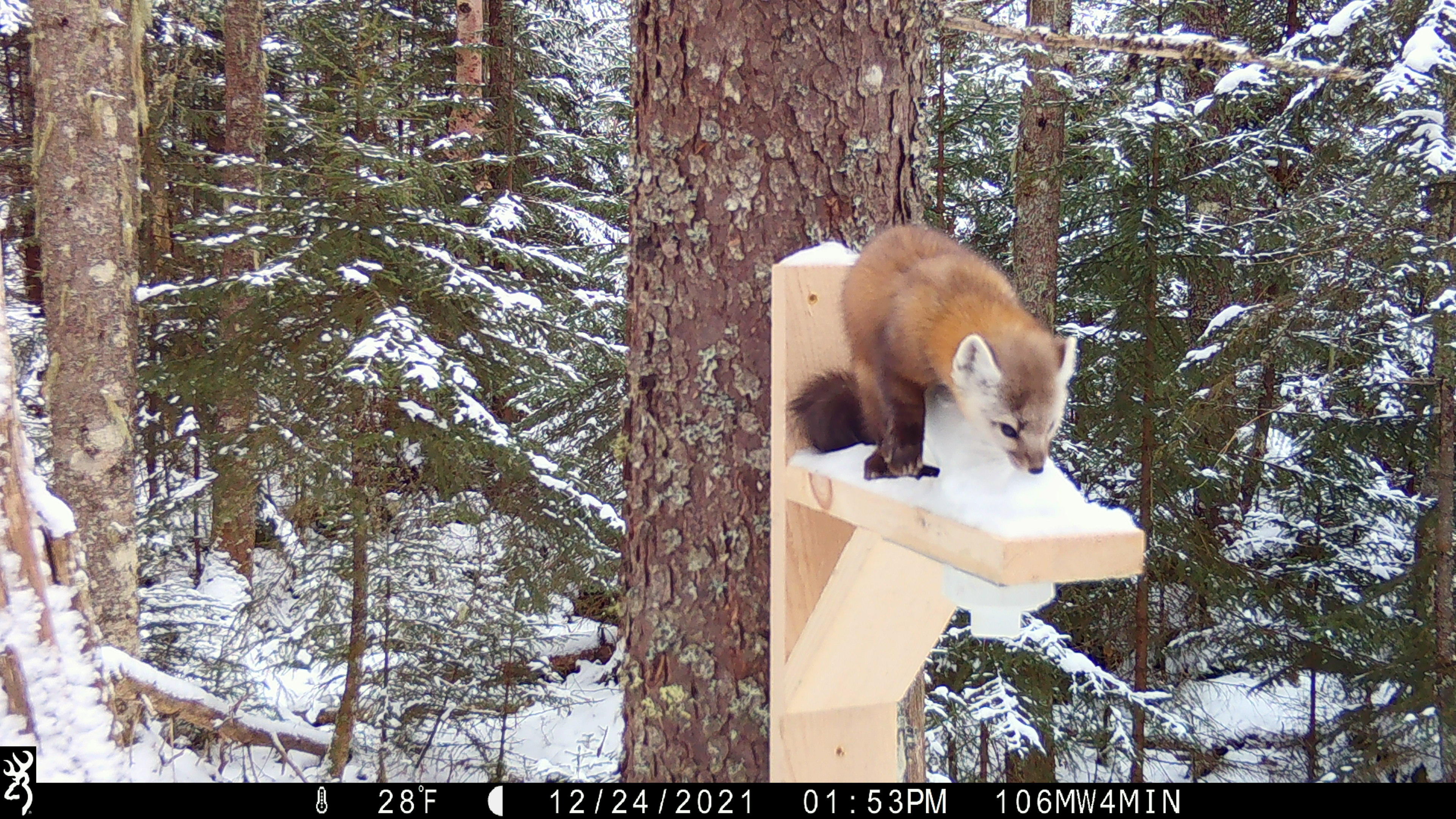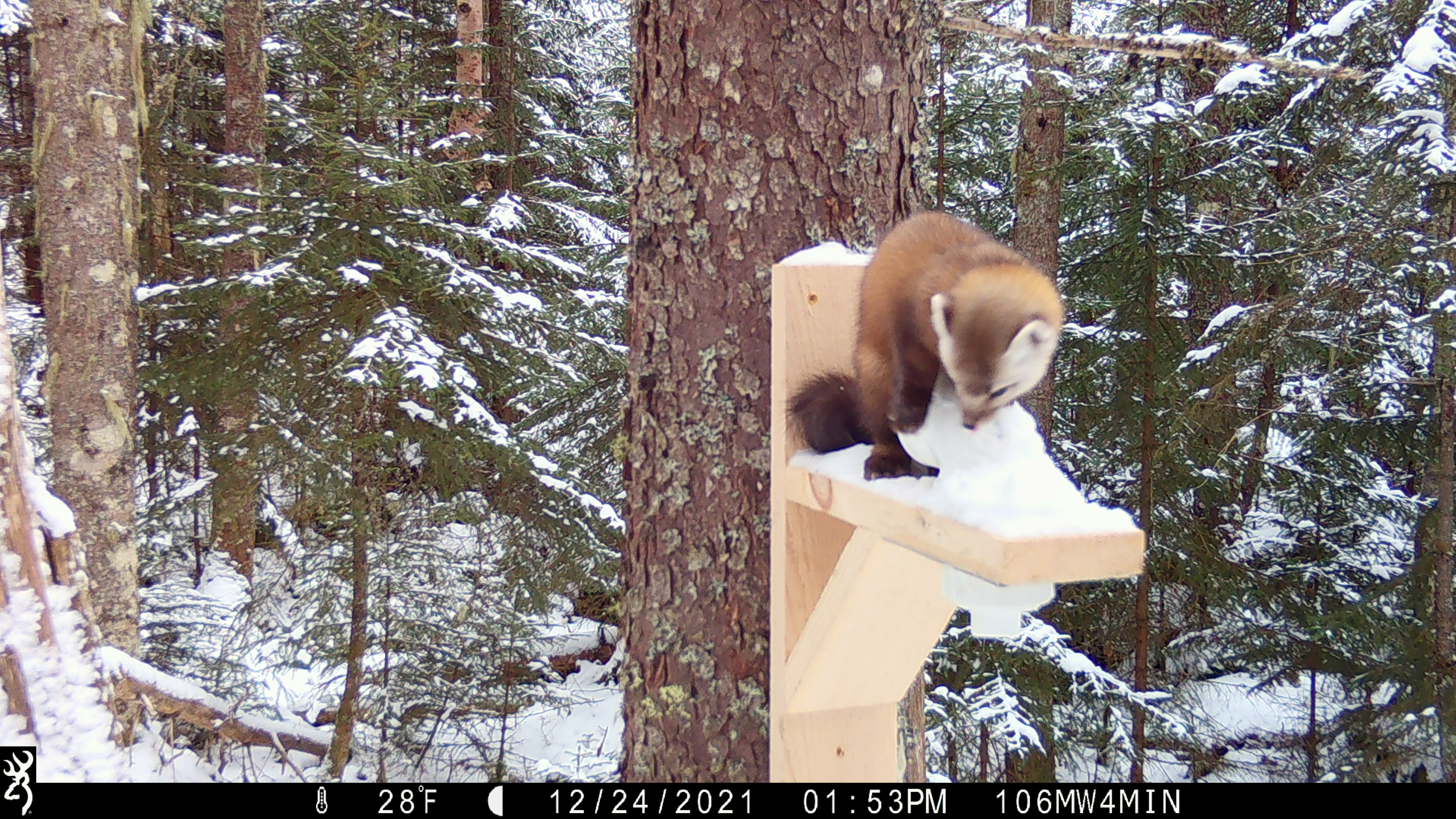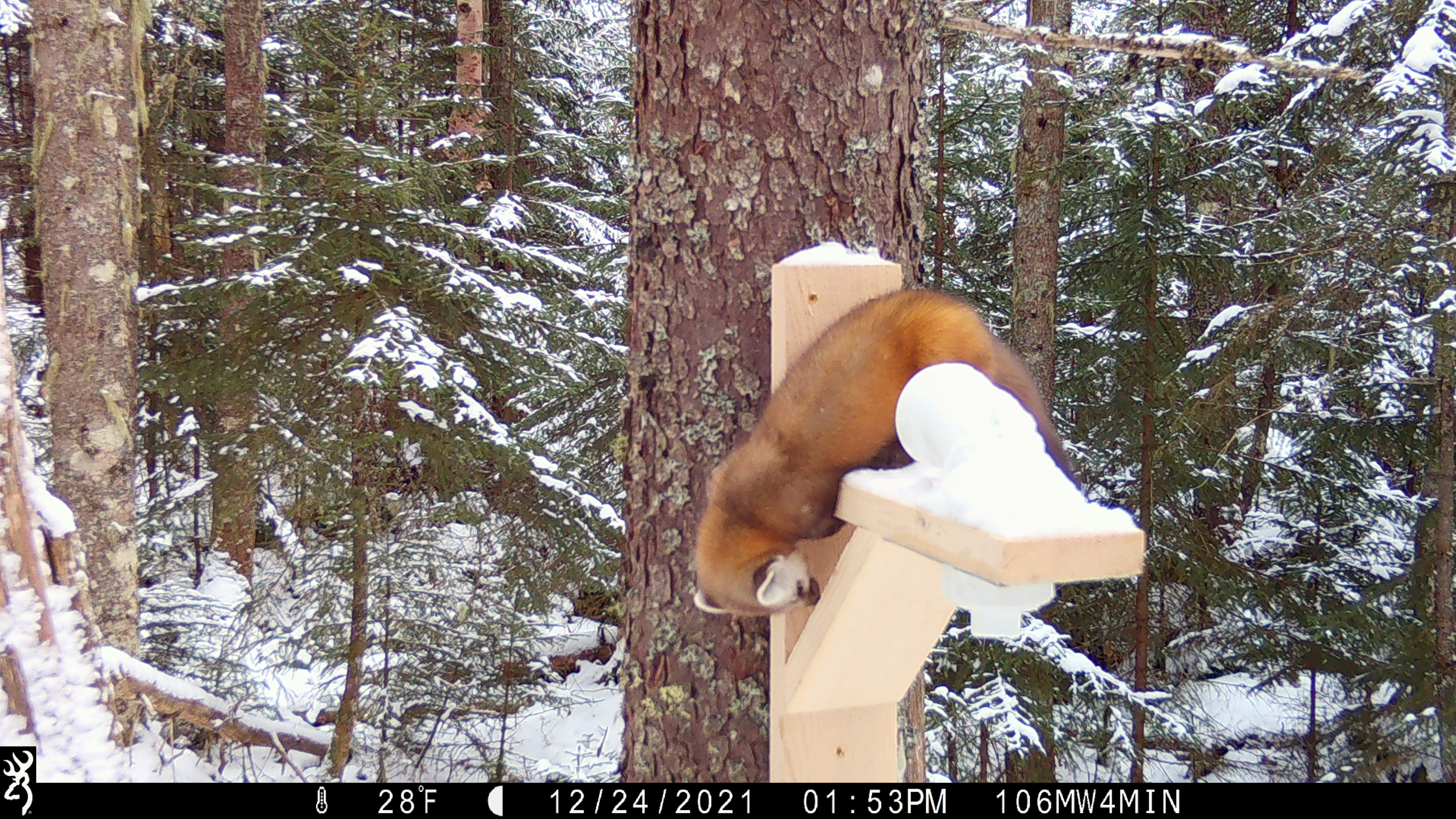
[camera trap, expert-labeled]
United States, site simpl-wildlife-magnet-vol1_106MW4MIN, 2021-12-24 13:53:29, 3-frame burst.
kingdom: Animalia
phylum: Chordata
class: Mammalia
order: Carnivora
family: Mustelidae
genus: Martes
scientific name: Martes americana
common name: american marten